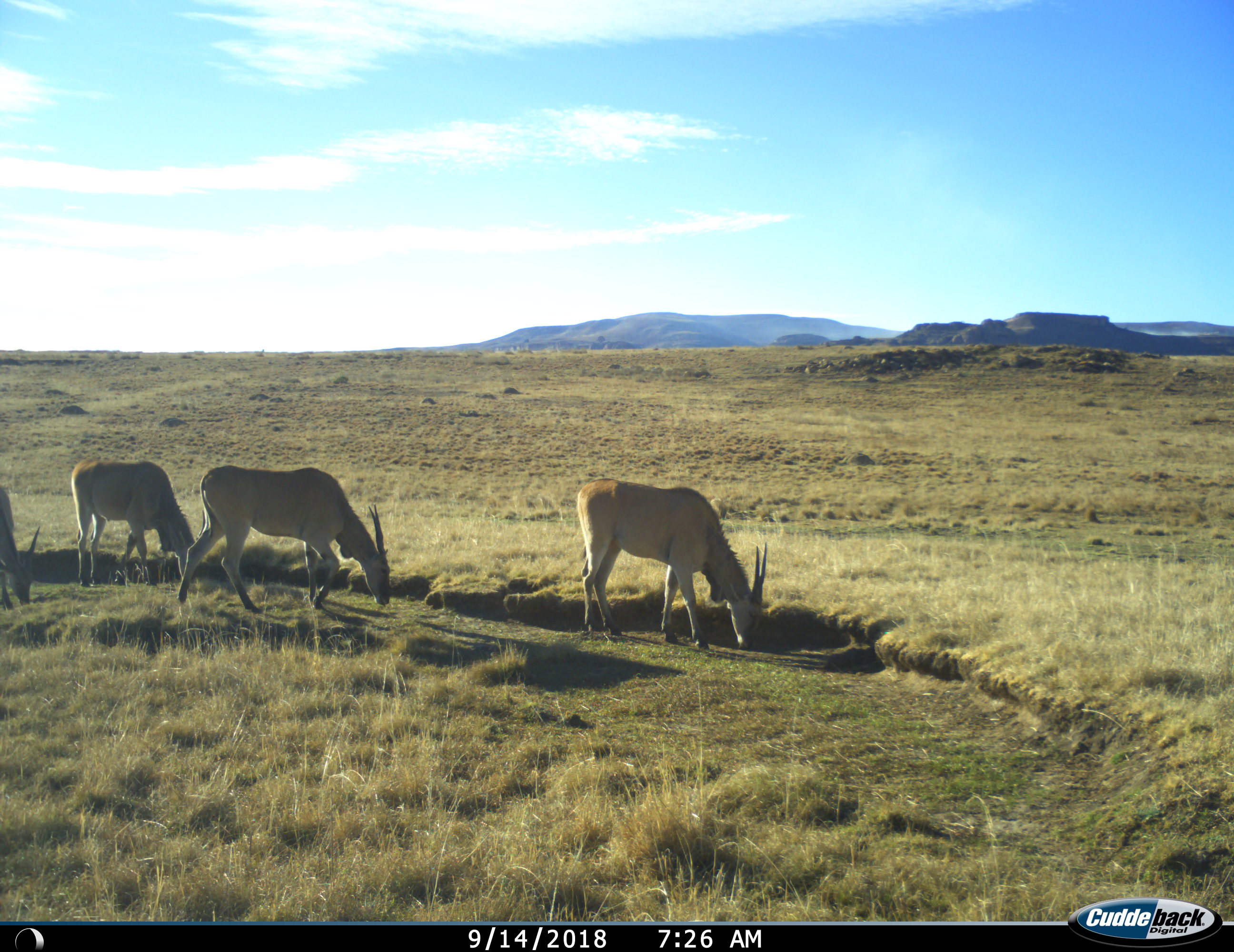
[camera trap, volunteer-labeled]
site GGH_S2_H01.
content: unidentified animal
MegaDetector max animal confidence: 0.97